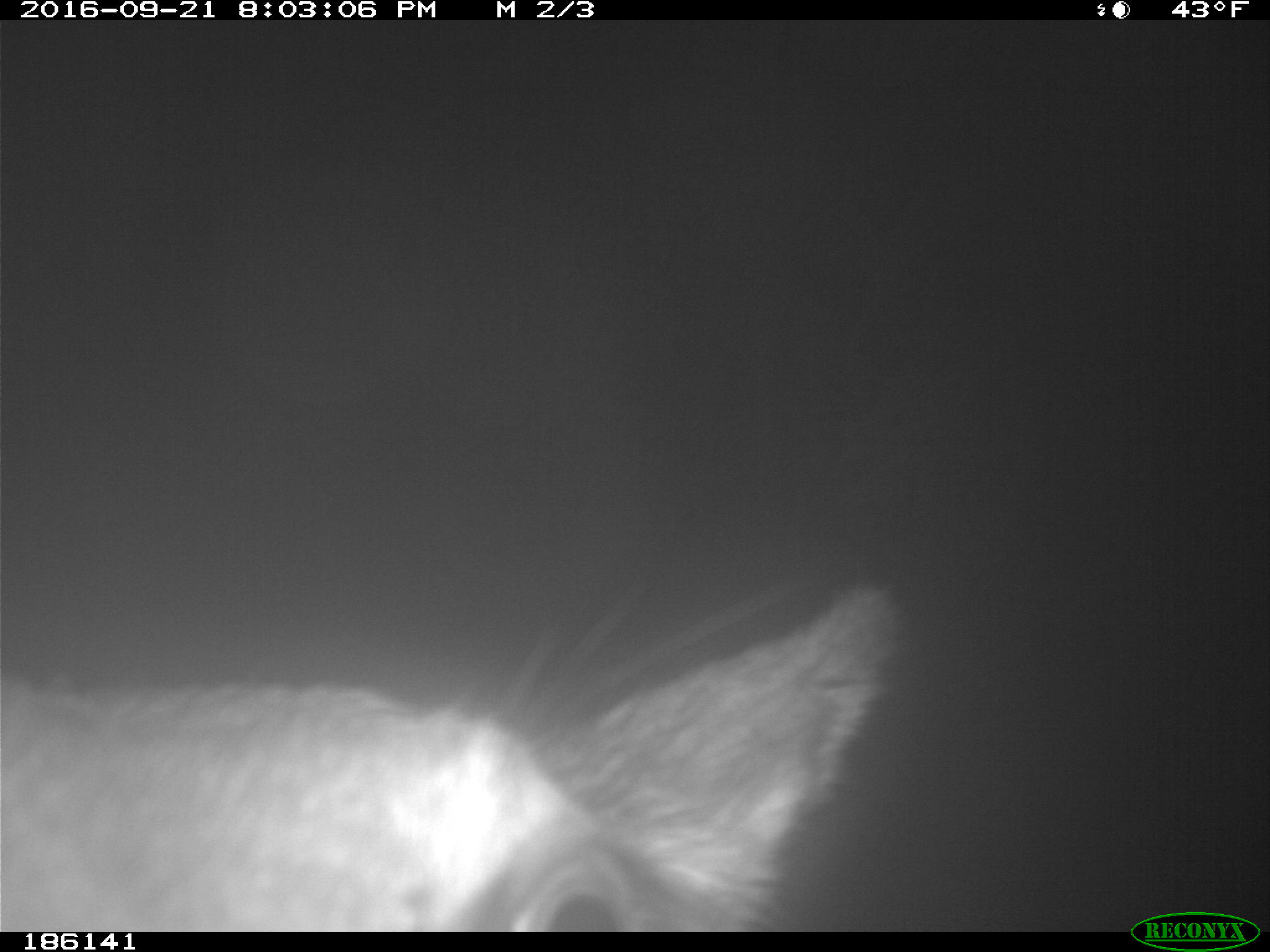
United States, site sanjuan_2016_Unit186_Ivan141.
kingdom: Animalia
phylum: Chordata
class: Mammalia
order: Artiodactyla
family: Cervidae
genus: Cervus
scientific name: Cervus elaphus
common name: red deer